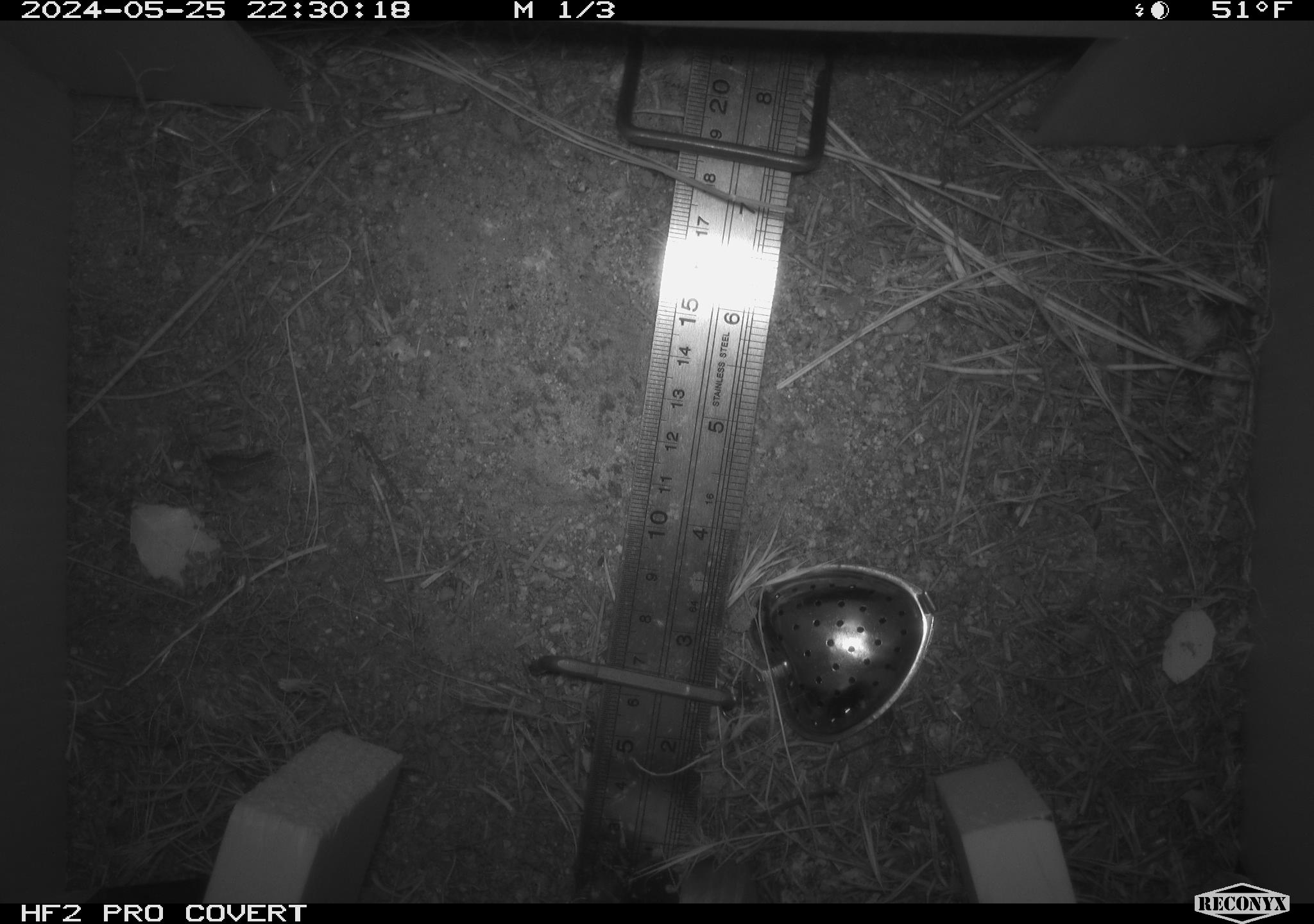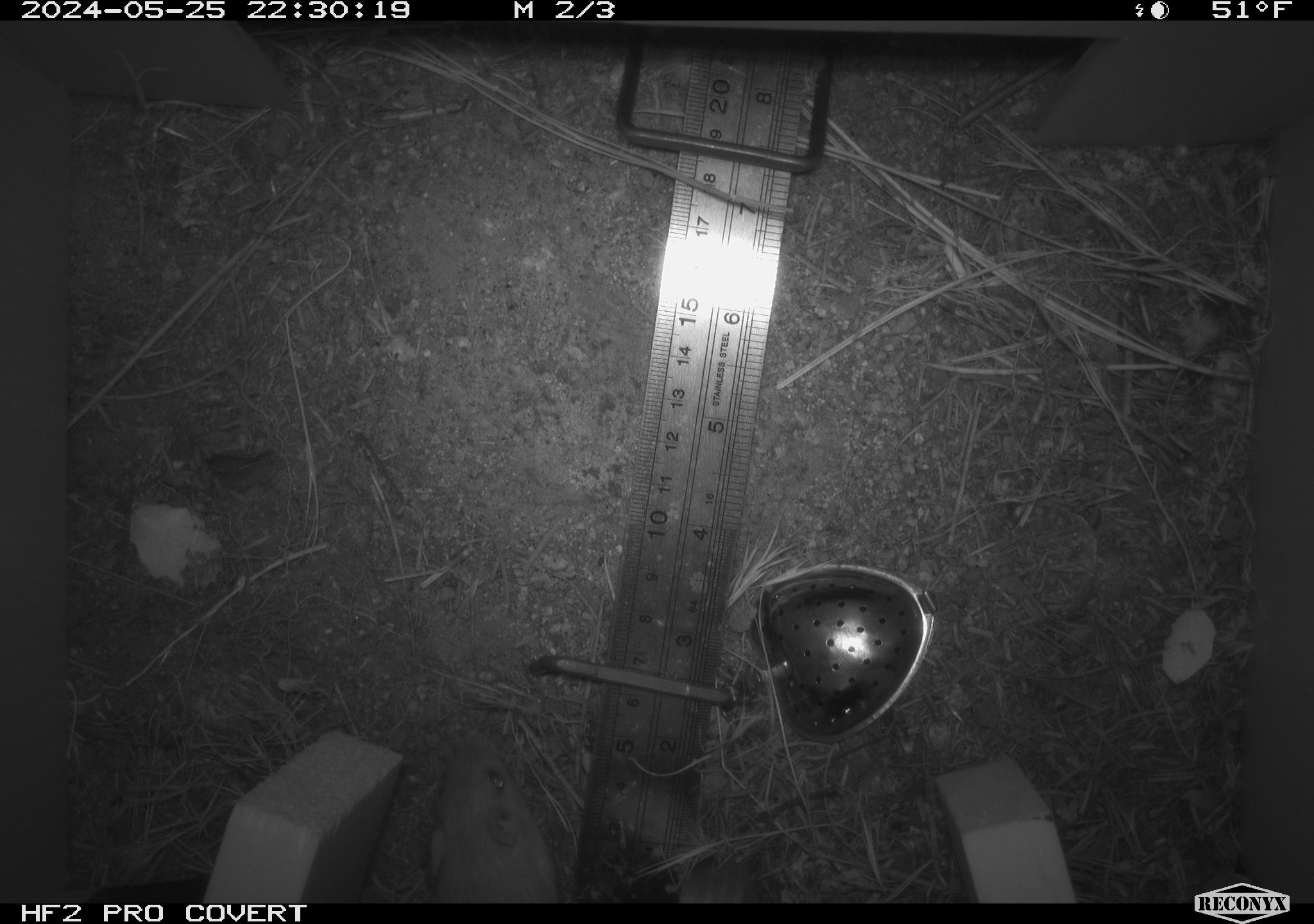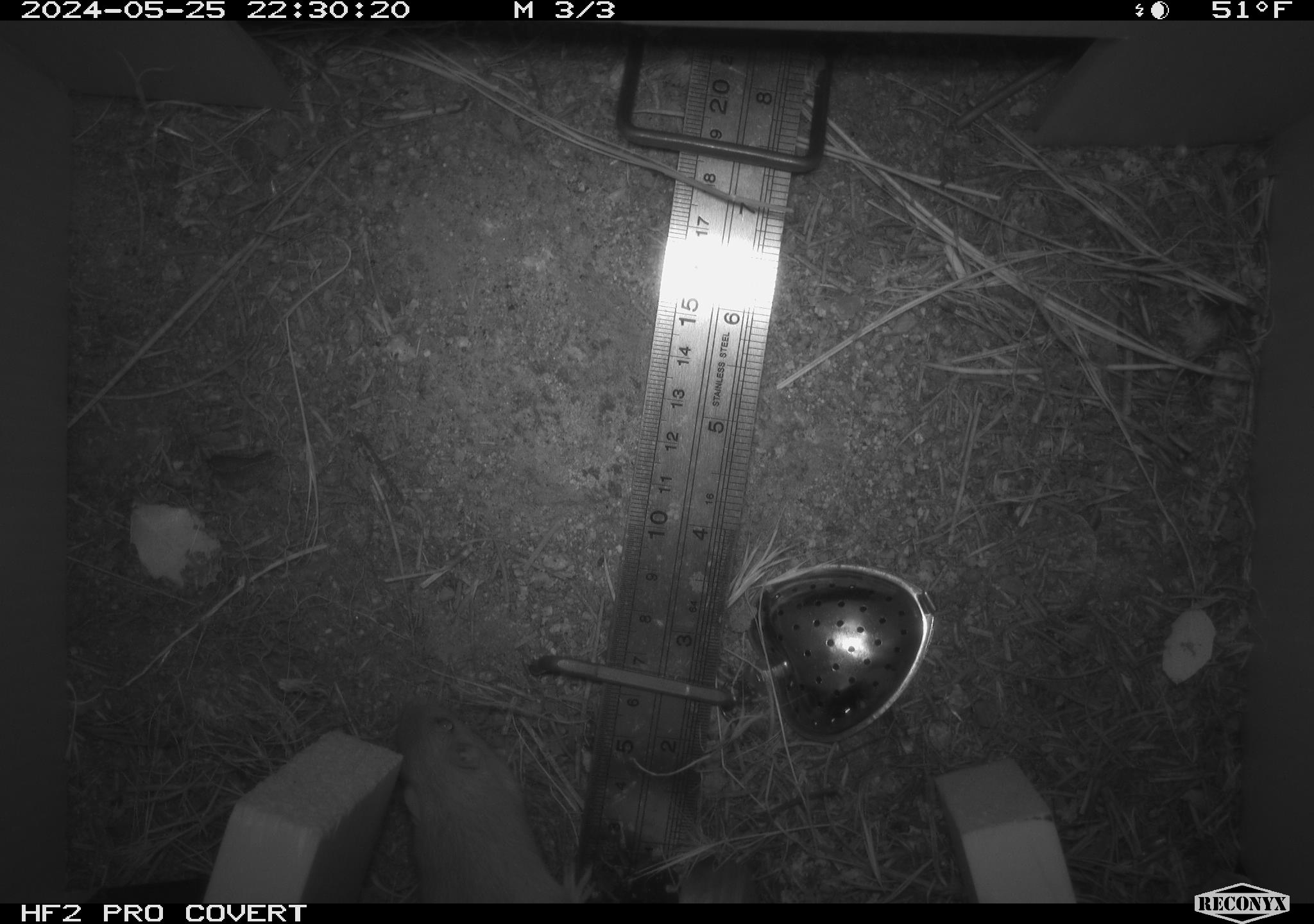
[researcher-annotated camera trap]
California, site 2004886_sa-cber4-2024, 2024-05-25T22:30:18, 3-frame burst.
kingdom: Animalia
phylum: Chordata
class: Mammalia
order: Rodentia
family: Heteromyidae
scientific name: Heteromyidae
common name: kangaroo rats and pocket mice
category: heteromyidae family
Heteromyidae family (kangaroo rats and pocket mice) (Heteromyidae).